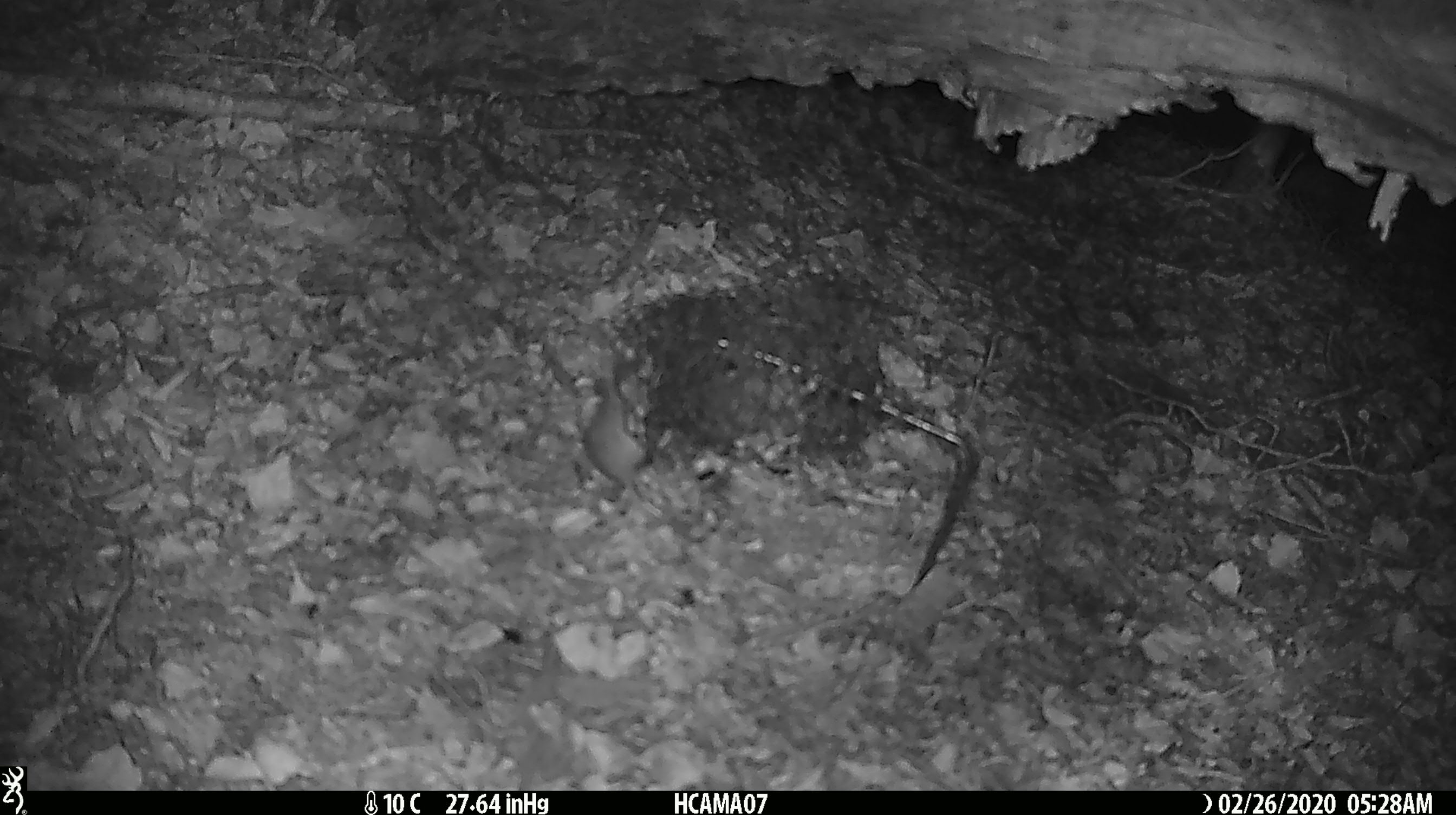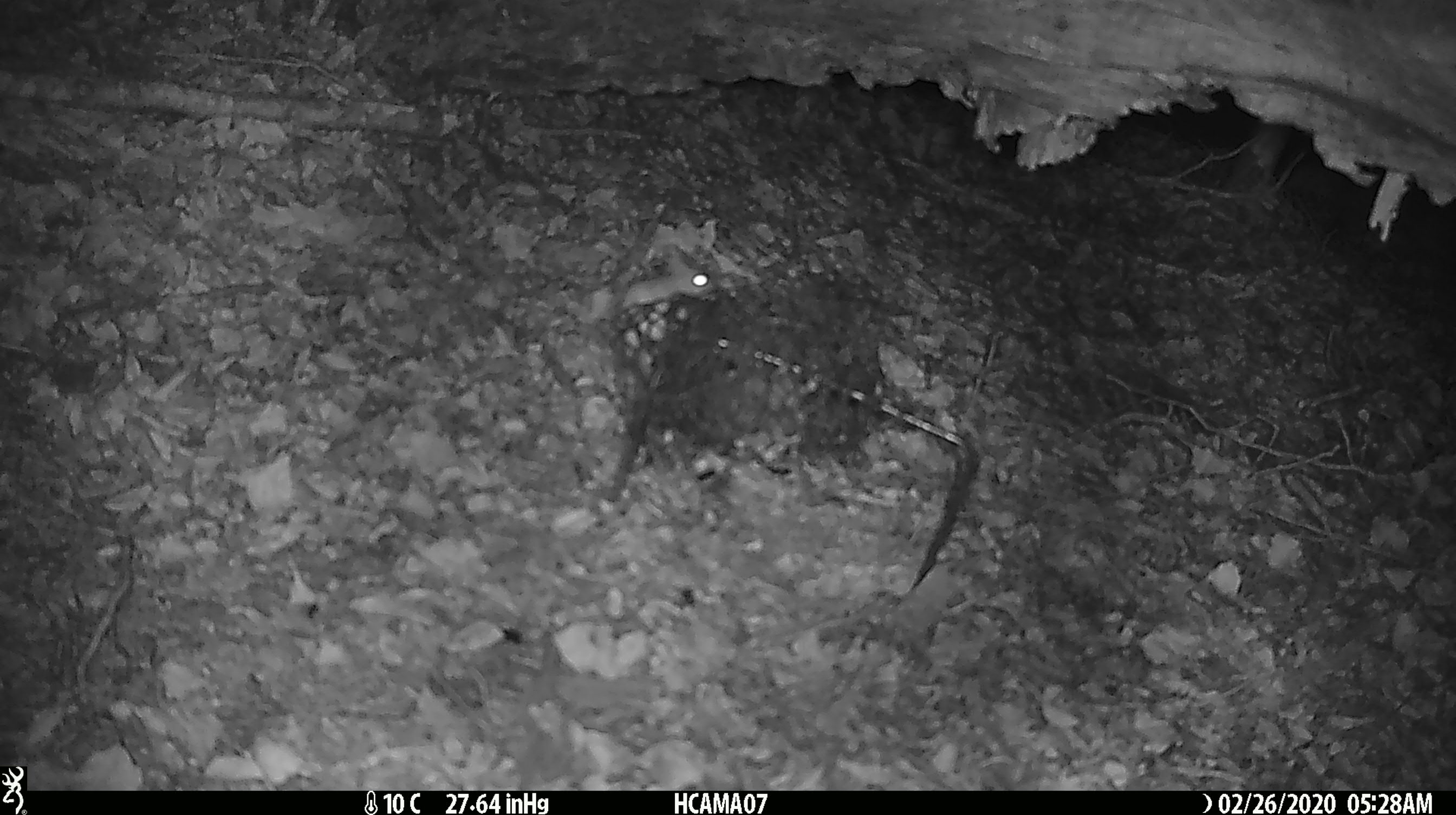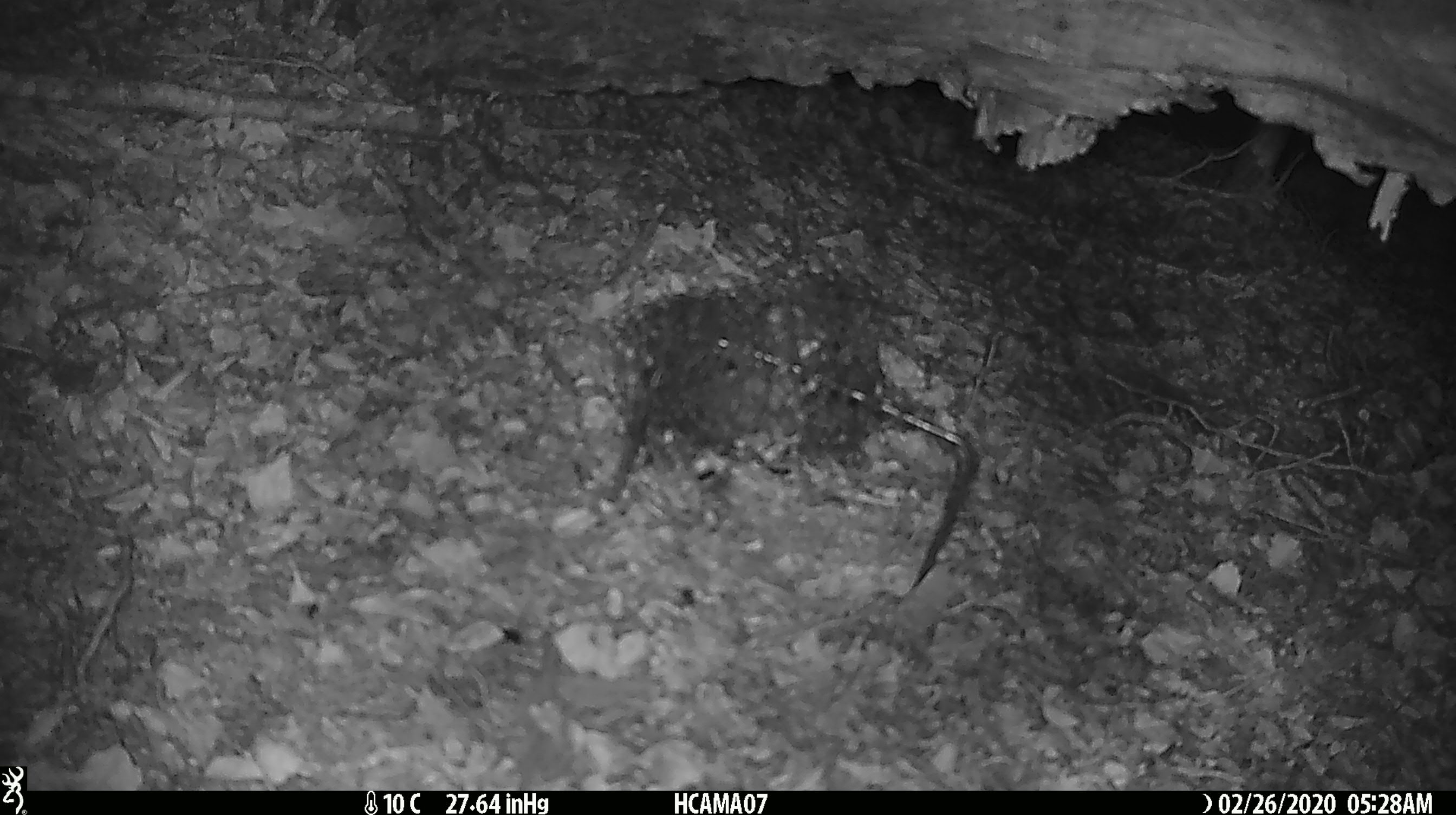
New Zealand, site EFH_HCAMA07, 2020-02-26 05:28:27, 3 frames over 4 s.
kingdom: Animalia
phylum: Chordata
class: Mammalia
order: Rodentia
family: Muridae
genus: Mus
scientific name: Mus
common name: mouse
Mouse (Mus).